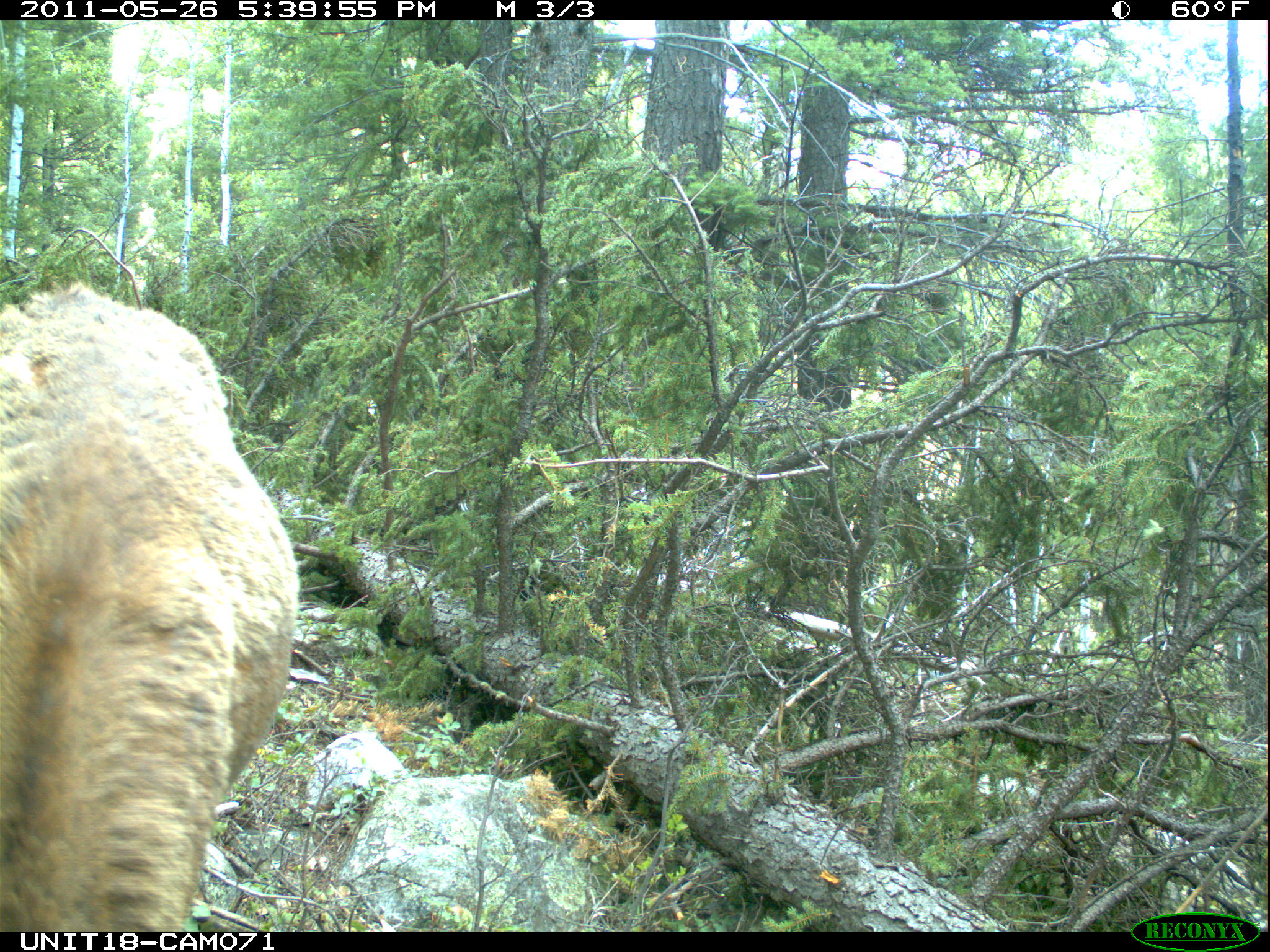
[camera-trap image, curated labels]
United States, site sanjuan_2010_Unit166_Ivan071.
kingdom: Animalia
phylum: Chordata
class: Mammalia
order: Artiodactyla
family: Cervidae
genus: Cervus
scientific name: Cervus elaphus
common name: red deer